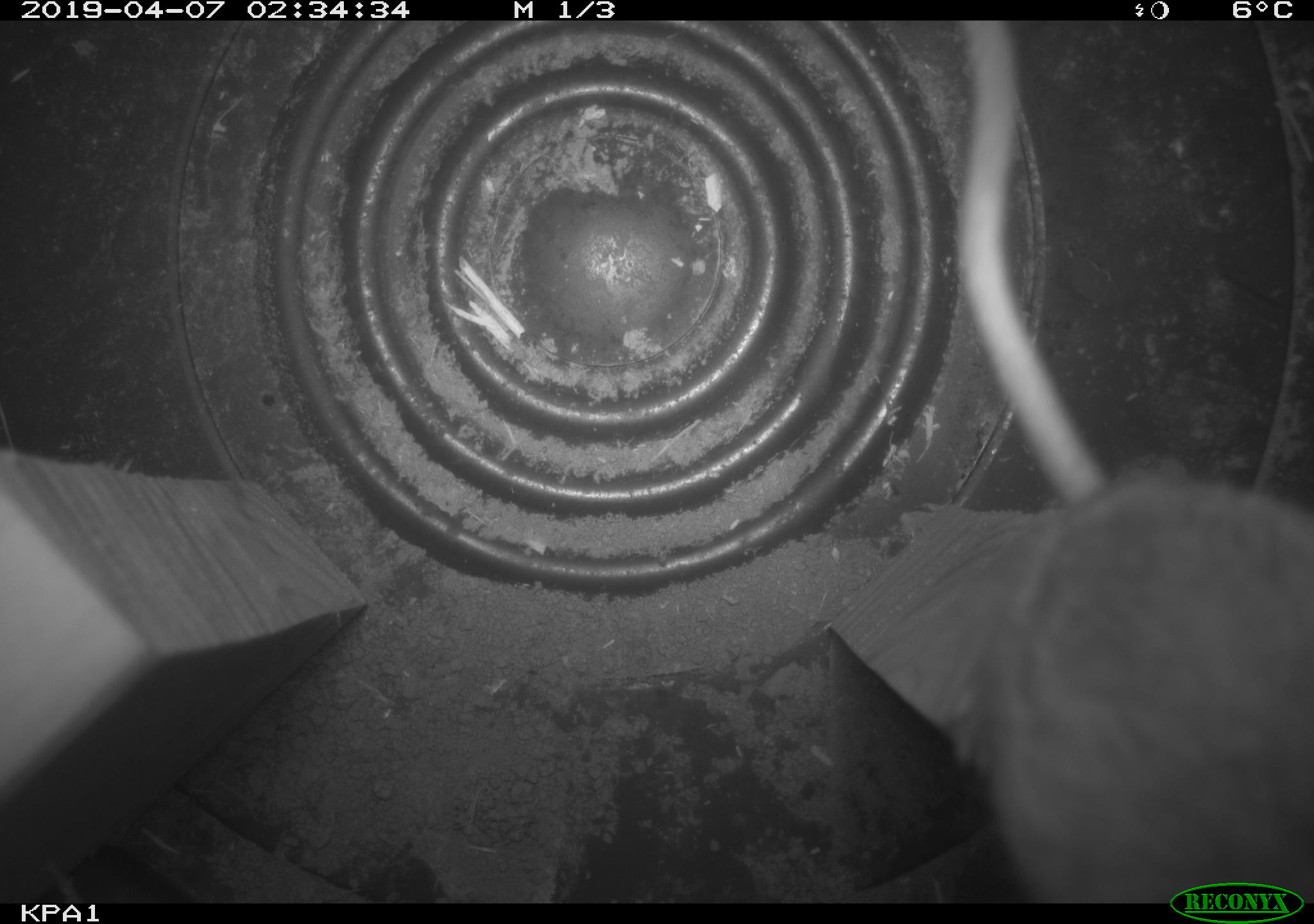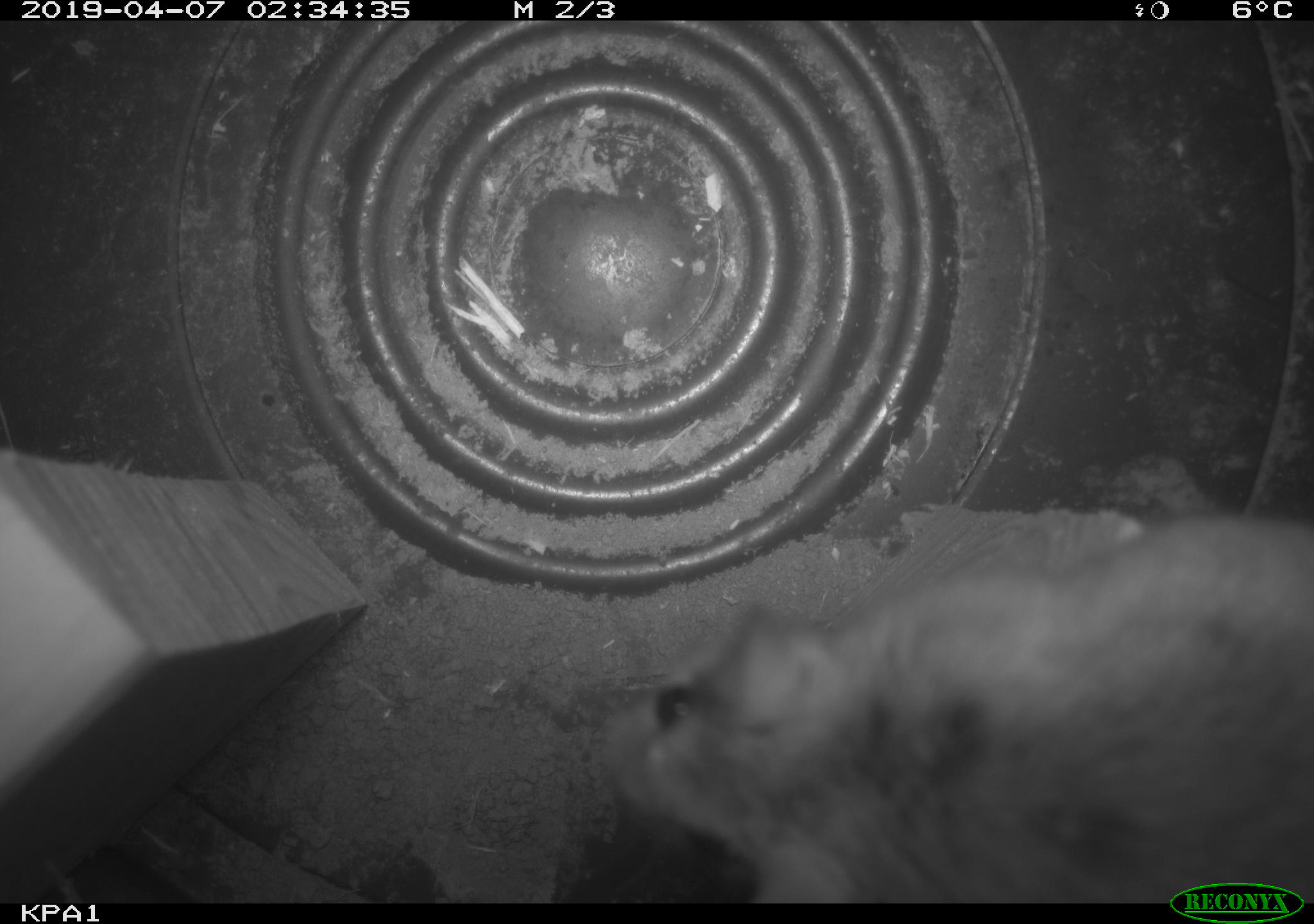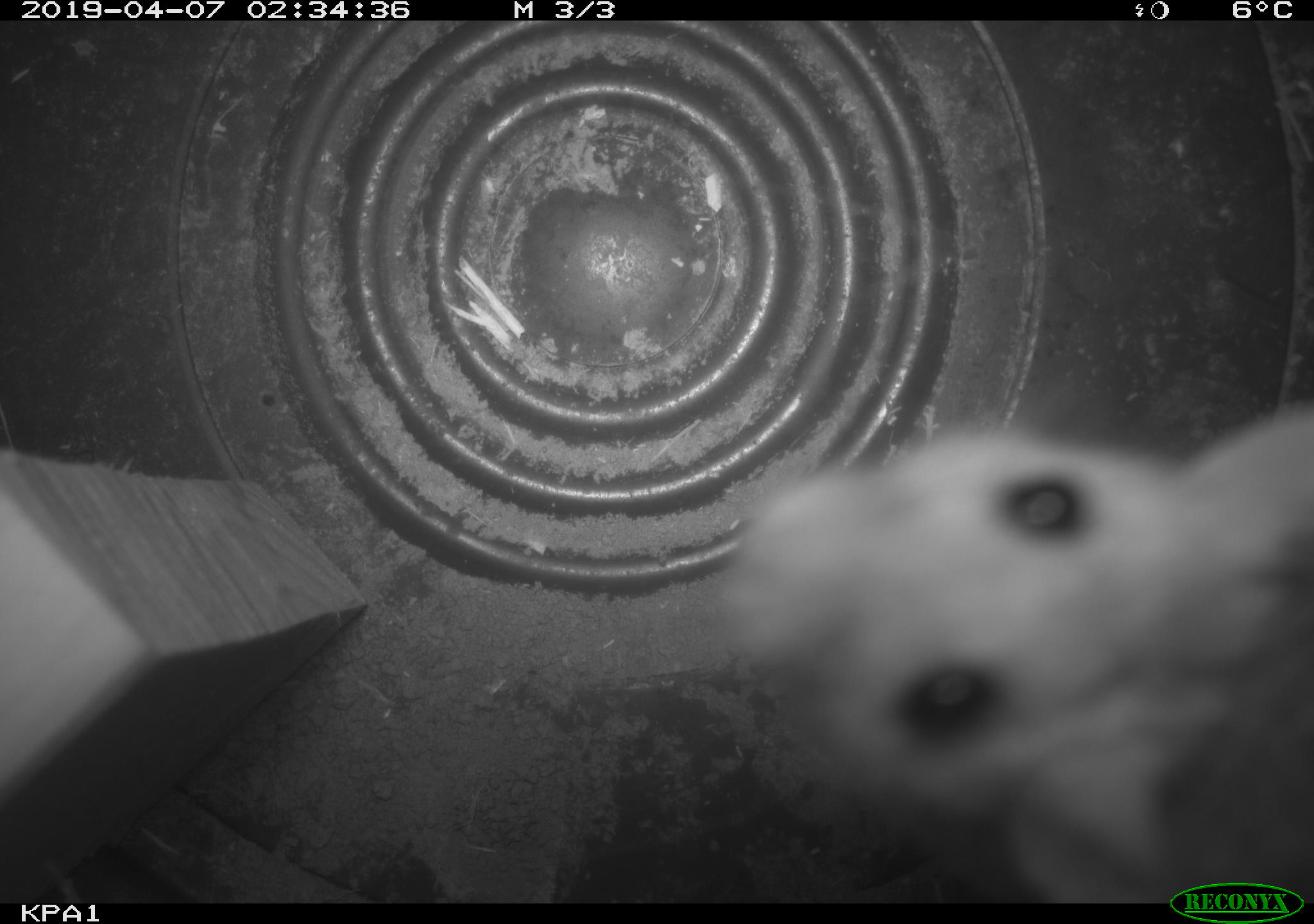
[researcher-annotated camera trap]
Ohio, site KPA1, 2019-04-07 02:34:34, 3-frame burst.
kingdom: Animalia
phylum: Chordata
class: Mammalia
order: Rodentia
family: Cricetidae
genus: Peromyscus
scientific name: Peromyscus leucopus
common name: white-footed mouse